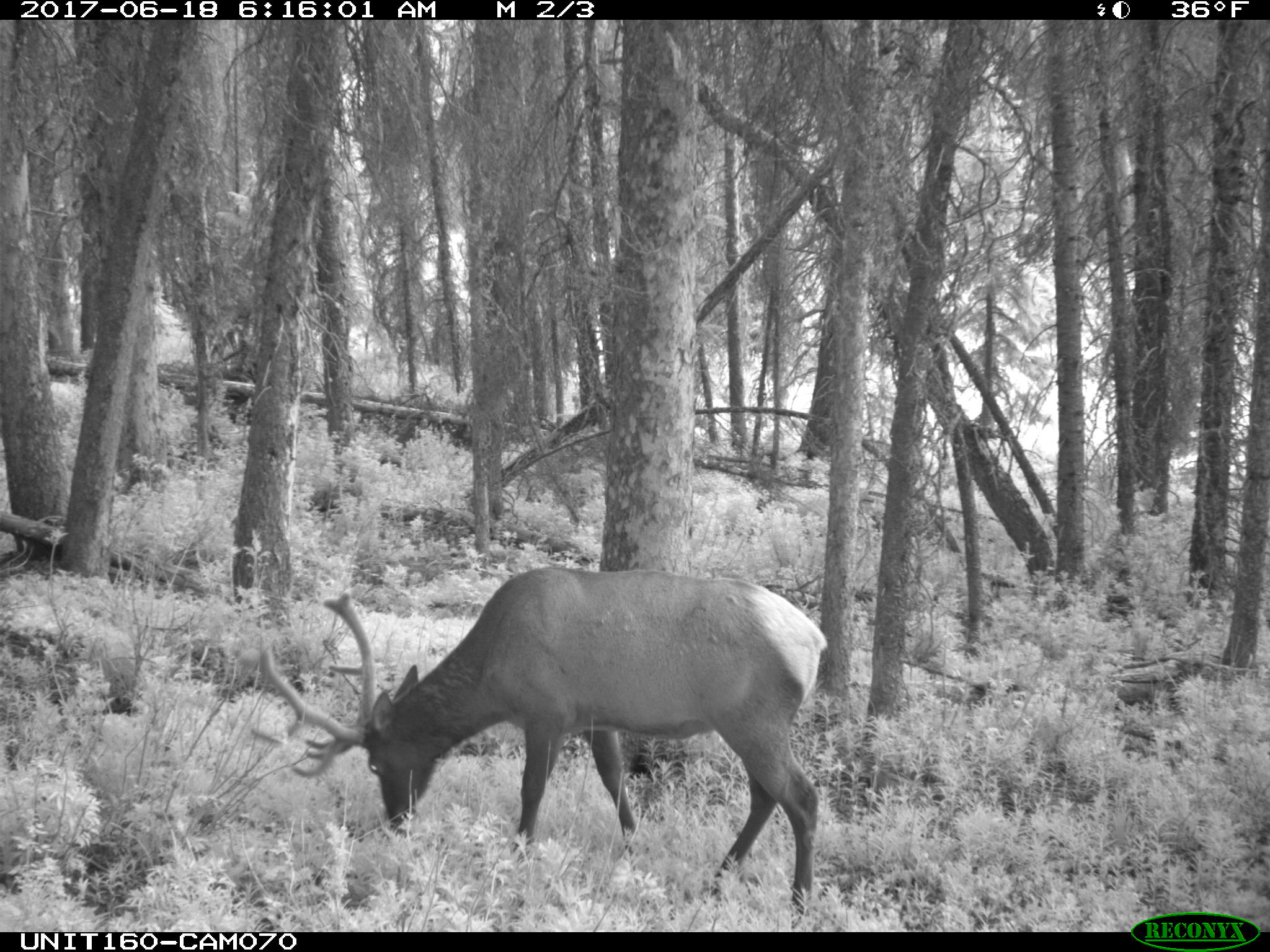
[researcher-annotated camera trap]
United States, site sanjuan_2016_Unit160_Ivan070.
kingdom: Animalia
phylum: Chordata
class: Mammalia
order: Artiodactyla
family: Cervidae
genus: Cervus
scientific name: Cervus elaphus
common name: red deer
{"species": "Cervus elaphus (red deer)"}